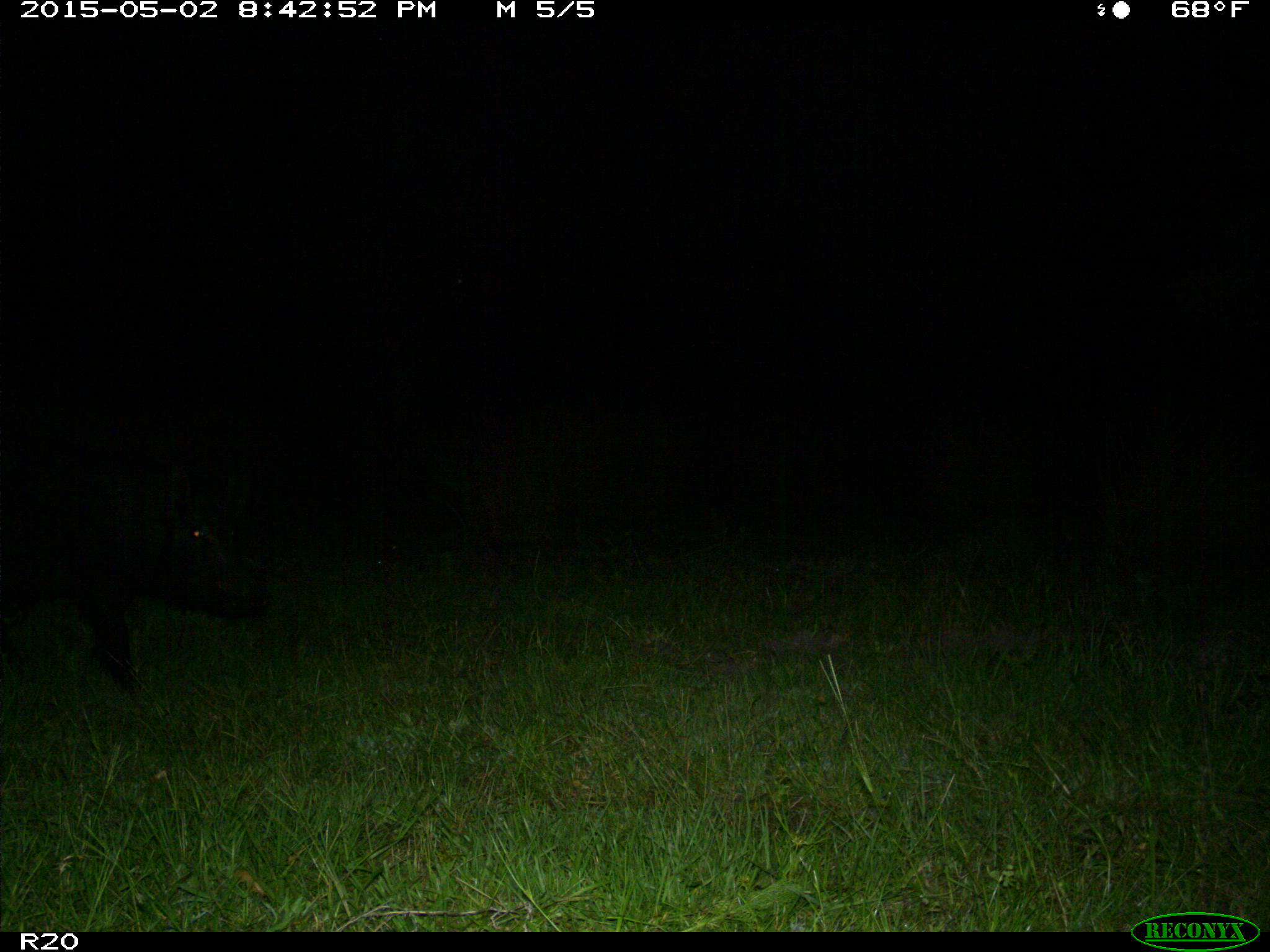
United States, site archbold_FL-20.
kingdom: Animalia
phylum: Chordata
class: Mammalia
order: Artiodactyla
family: Suidae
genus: Sus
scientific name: Sus scrofa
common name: wild boar